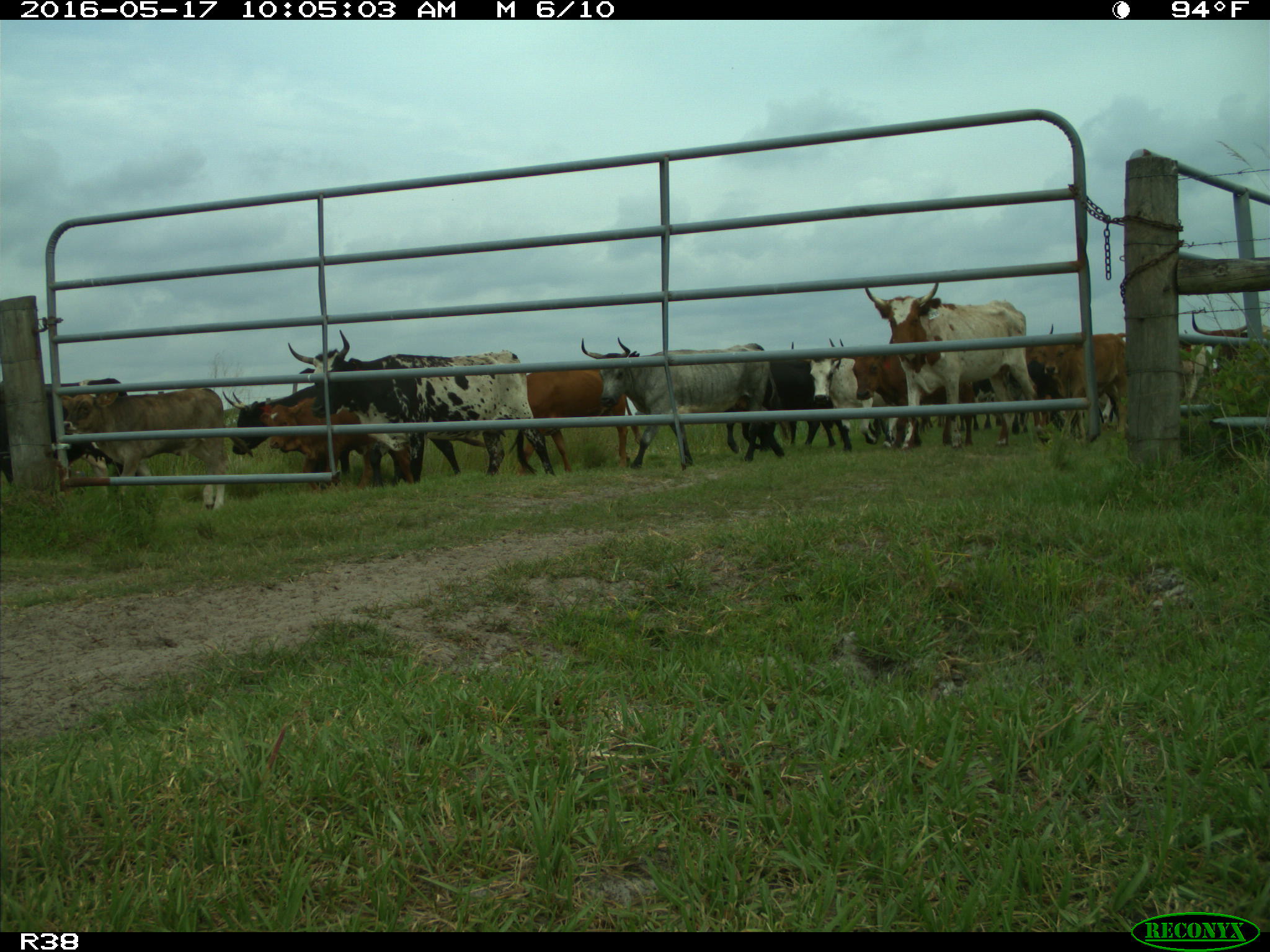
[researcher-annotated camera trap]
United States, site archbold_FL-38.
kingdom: Animalia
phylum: Chordata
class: Mammalia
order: Artiodactyla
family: Bovidae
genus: Bos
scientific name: Bos taurus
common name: domestic cow